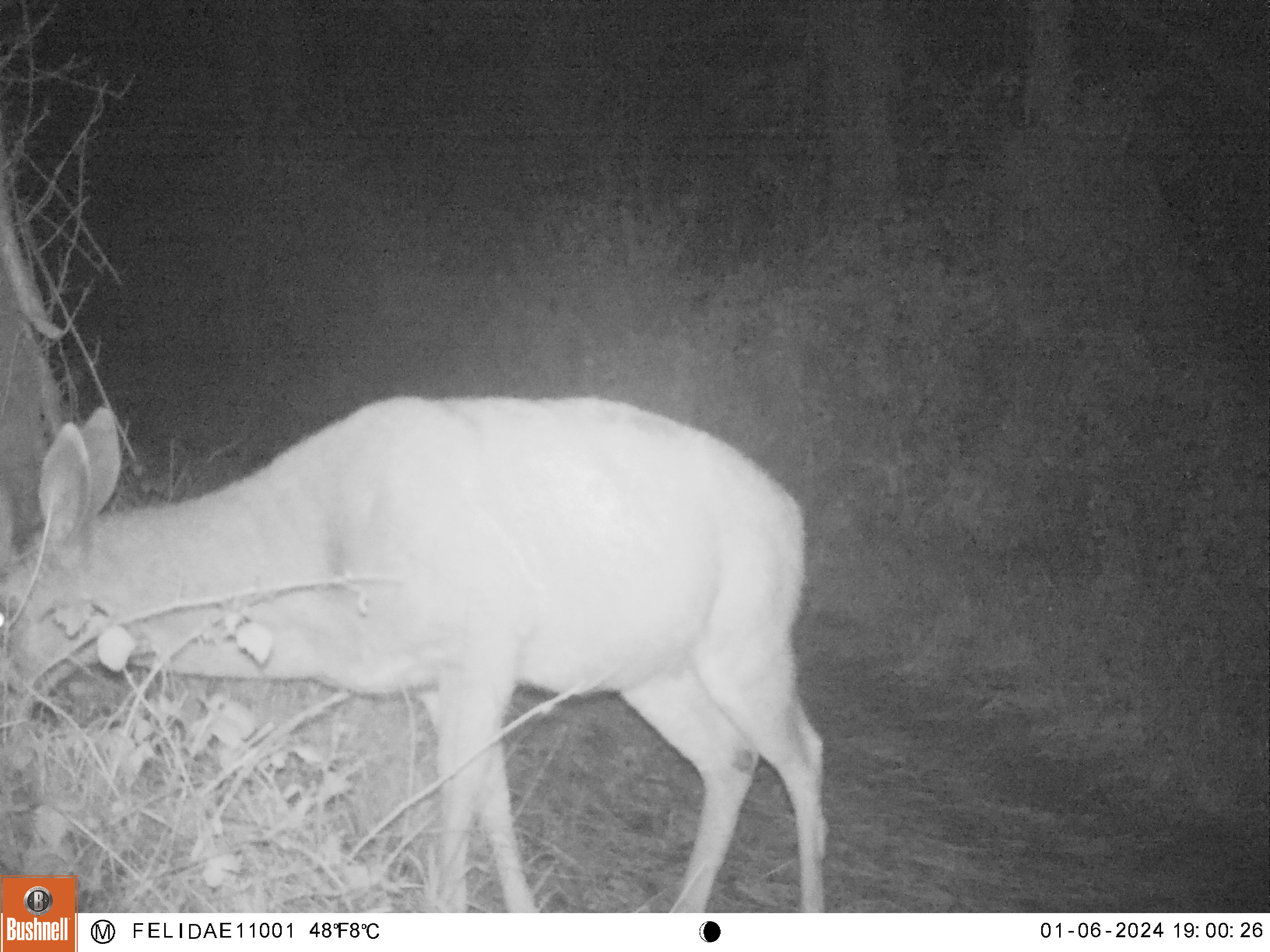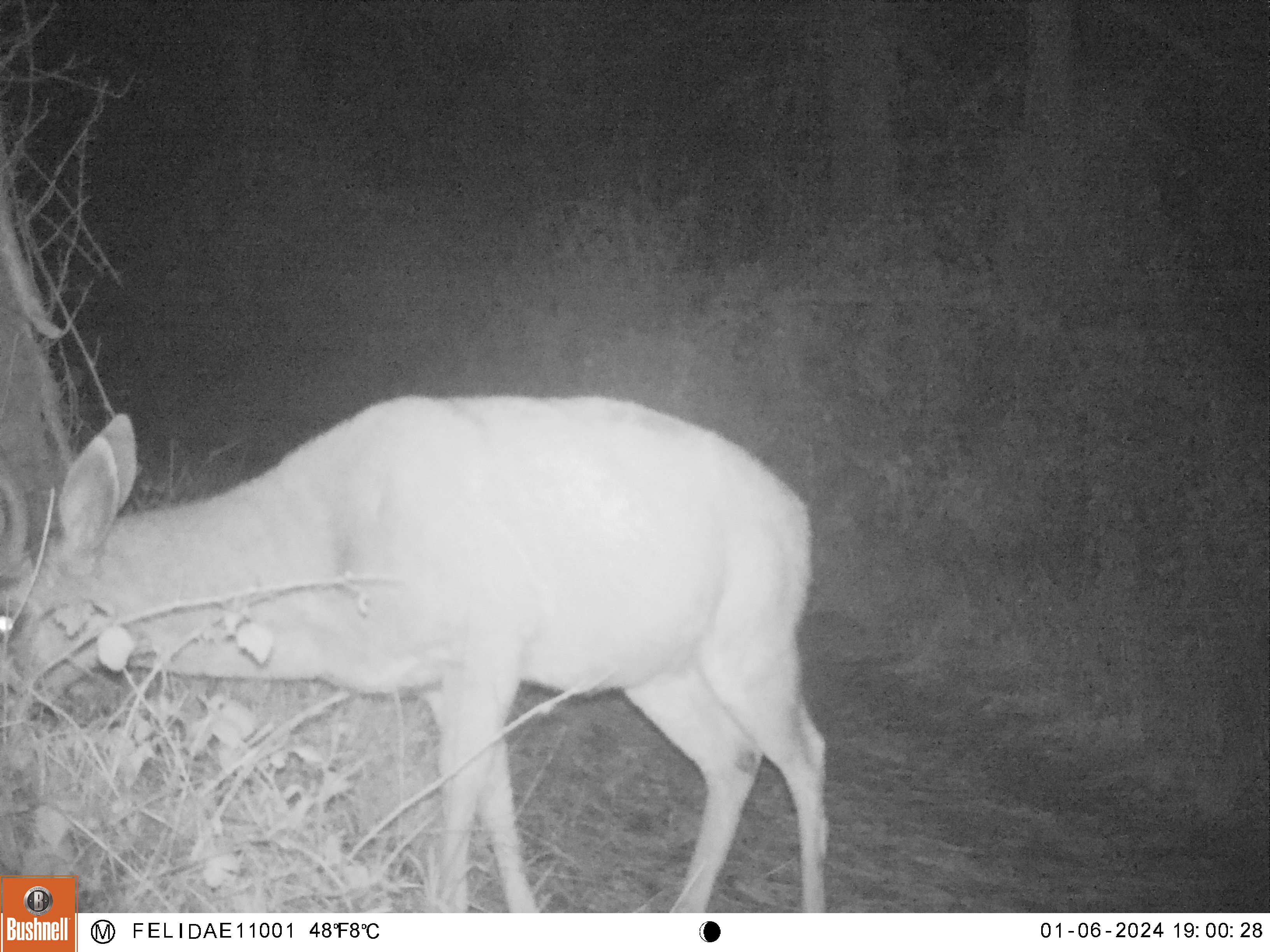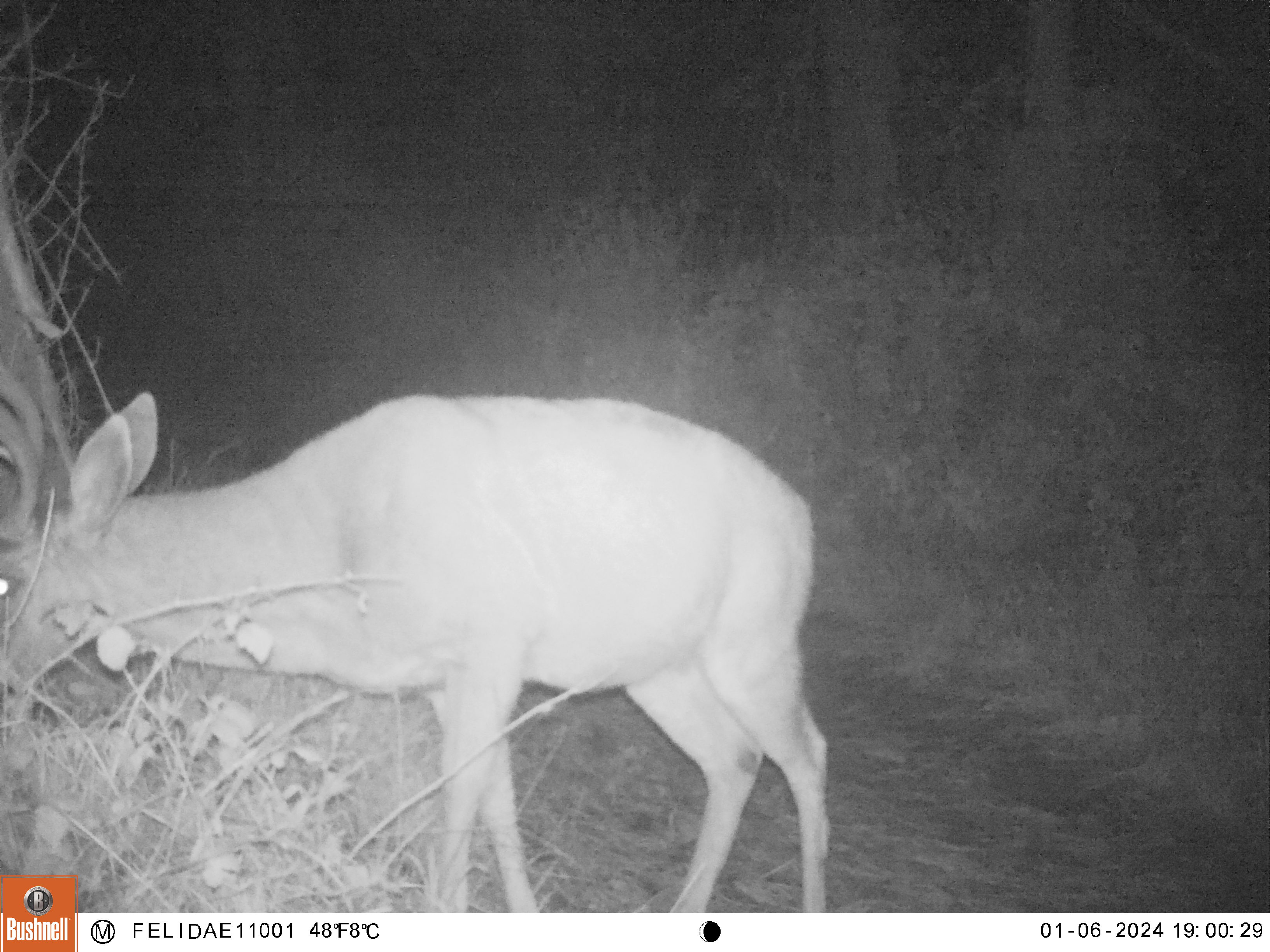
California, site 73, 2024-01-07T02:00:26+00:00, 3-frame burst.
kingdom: Animalia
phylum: Chordata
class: Mammalia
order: Artiodactyla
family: Cervidae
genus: Odocoileus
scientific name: Odocoileus hemionus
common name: mule deer